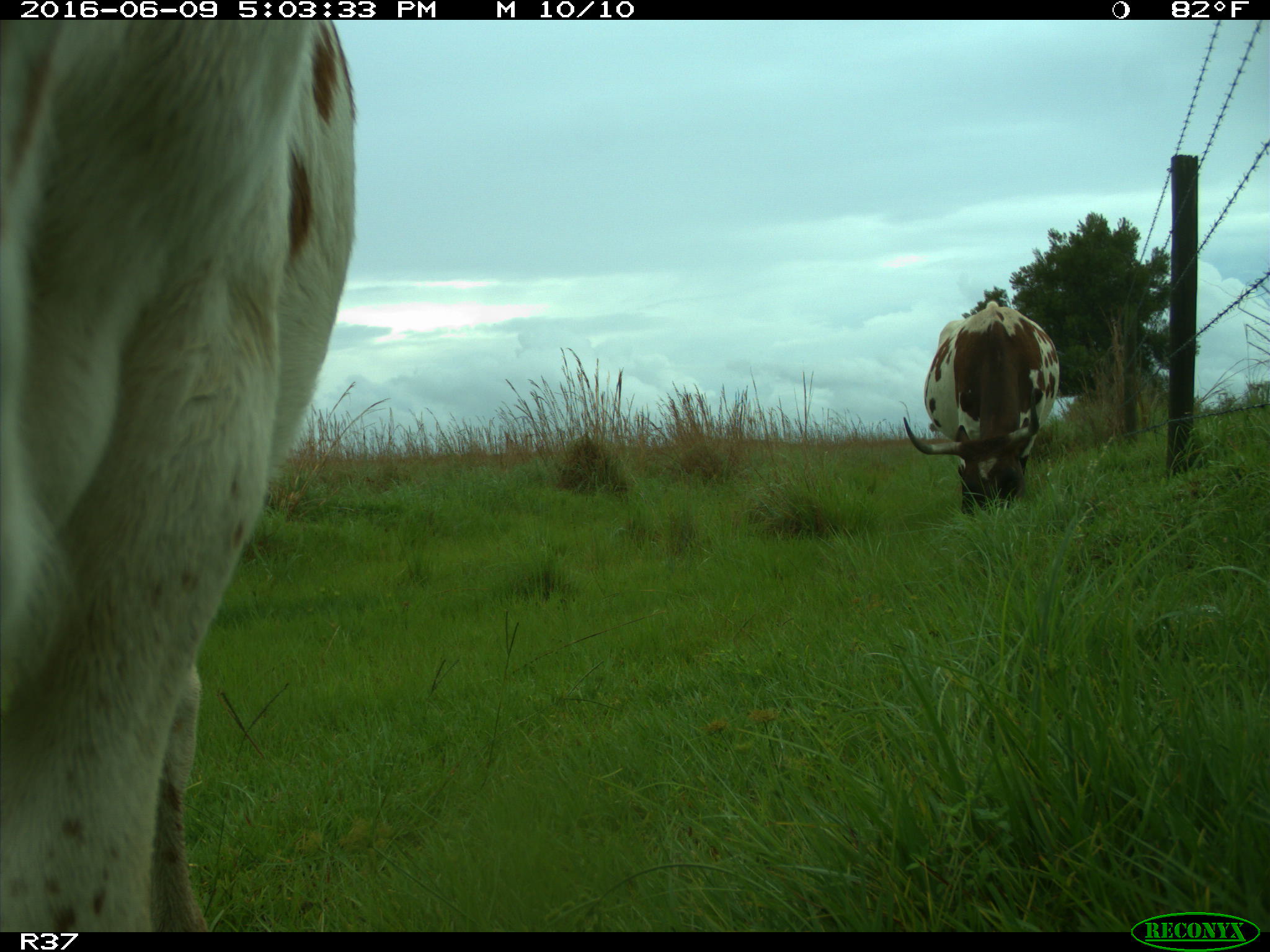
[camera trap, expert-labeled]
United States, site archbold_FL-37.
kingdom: Animalia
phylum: Chordata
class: Mammalia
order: Artiodactyla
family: Bovidae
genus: Bos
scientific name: Bos taurus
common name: domestic cow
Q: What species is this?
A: Bos taurus (domestic cow).